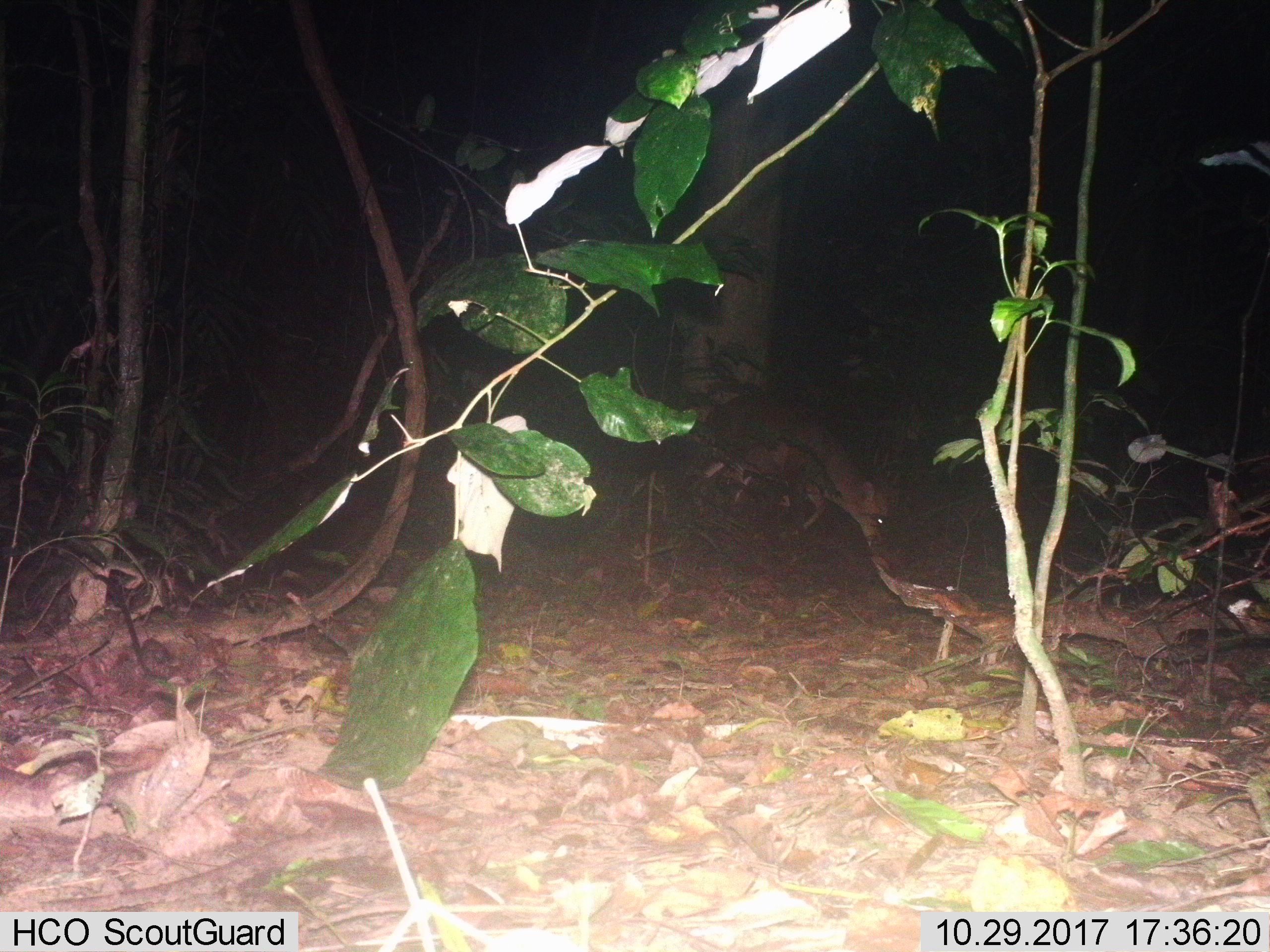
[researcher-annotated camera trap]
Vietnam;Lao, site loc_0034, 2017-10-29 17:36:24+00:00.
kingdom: Animalia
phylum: Chordata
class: Mammalia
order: Artiodactyla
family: Cervidae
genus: Muntiacus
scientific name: Muntiacus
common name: muntjacs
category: unidentified muntjac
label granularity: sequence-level